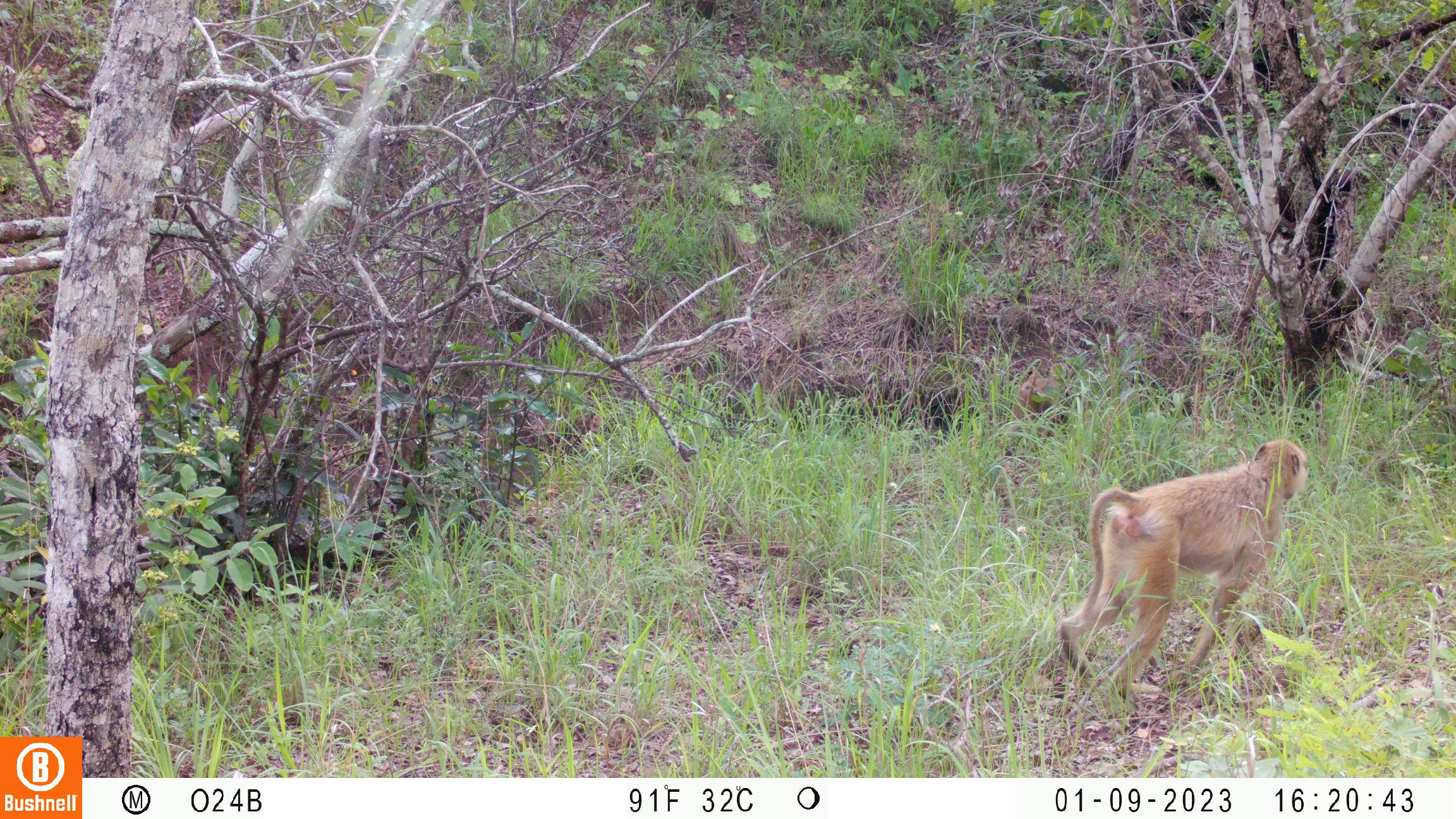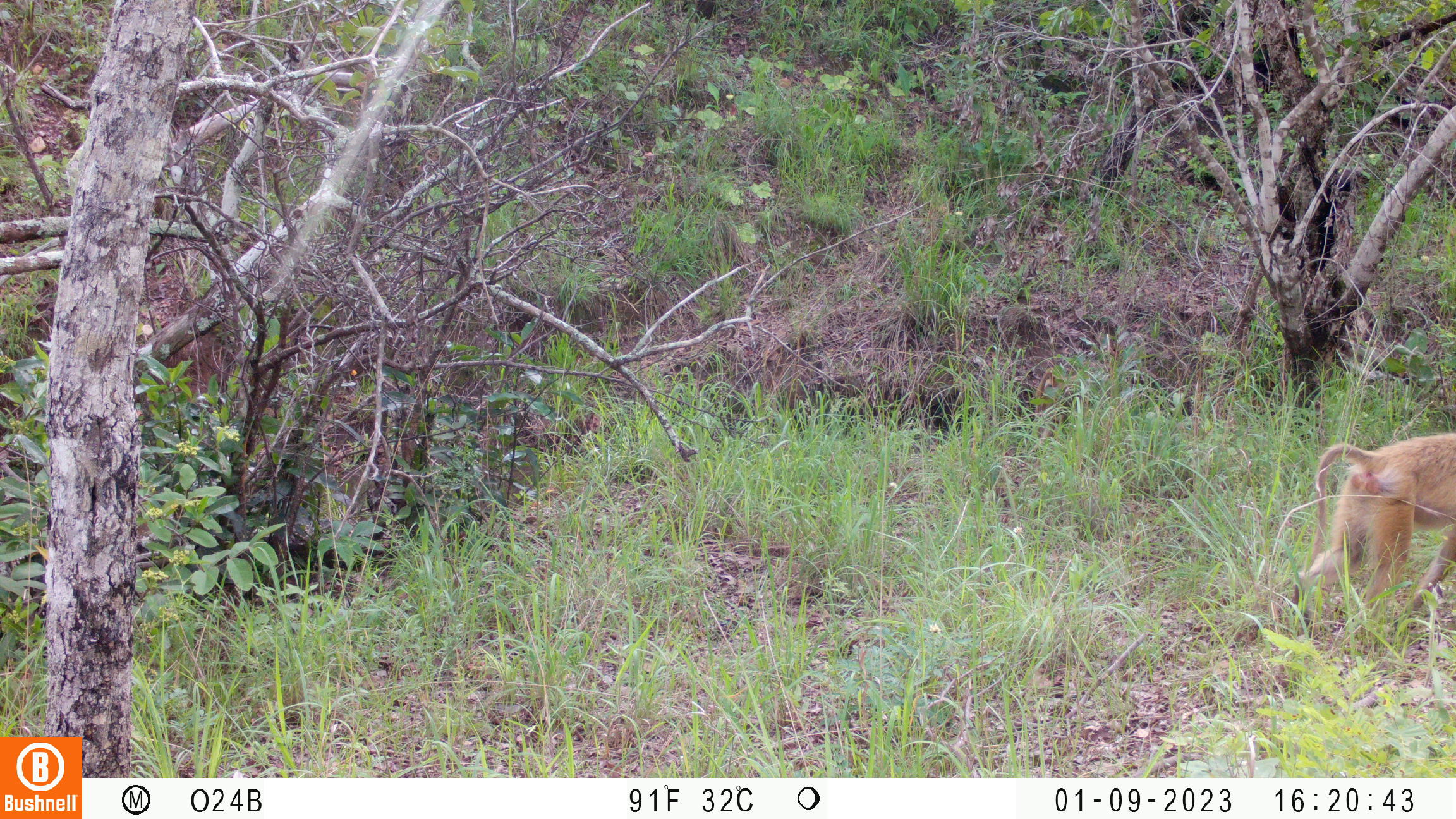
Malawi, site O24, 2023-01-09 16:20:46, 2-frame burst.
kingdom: Animalia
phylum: Chordata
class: Mammalia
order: Primates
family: Cercopithecidae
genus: Papio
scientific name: Papio cynocephalus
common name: yellow baboon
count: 1